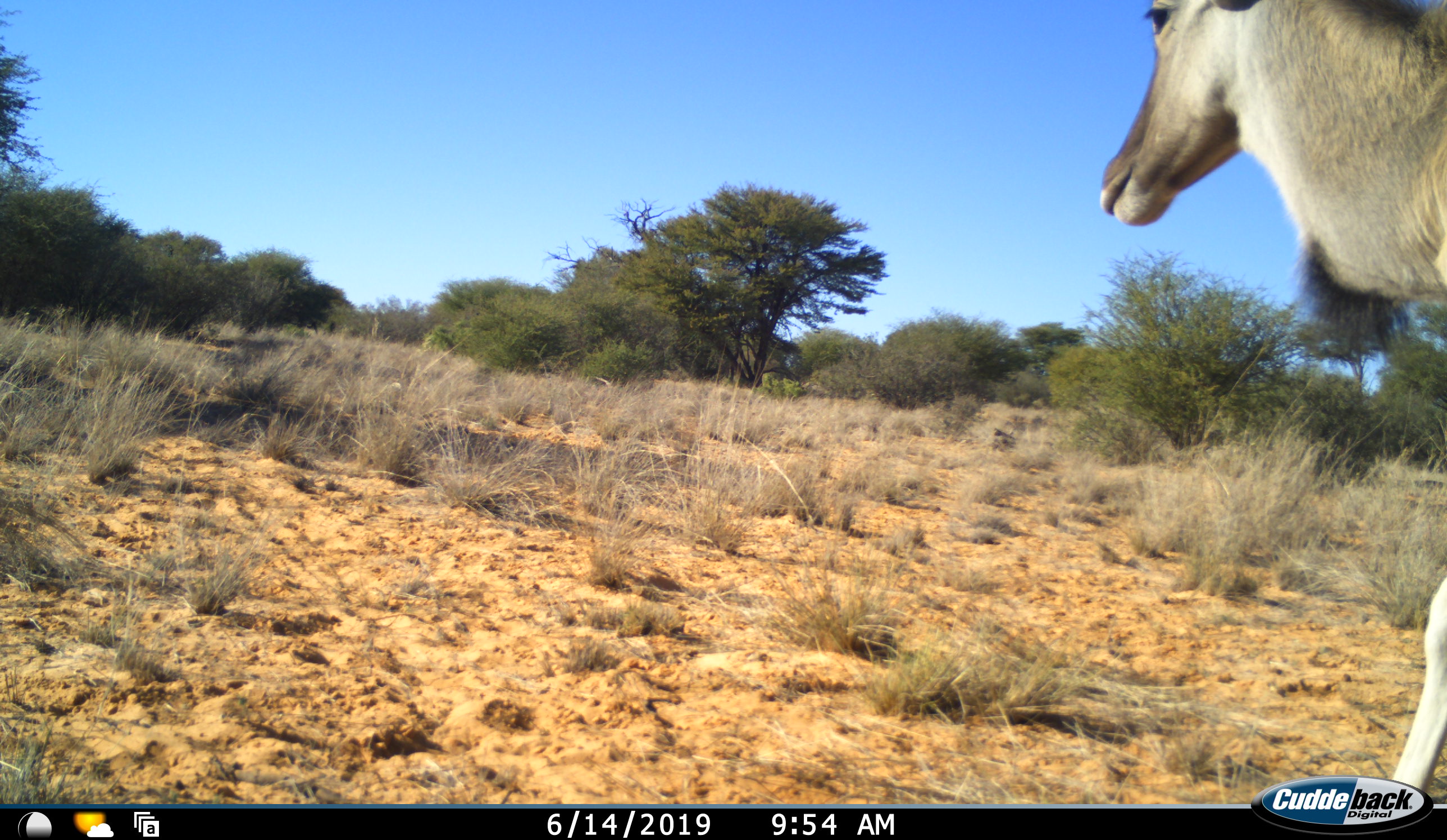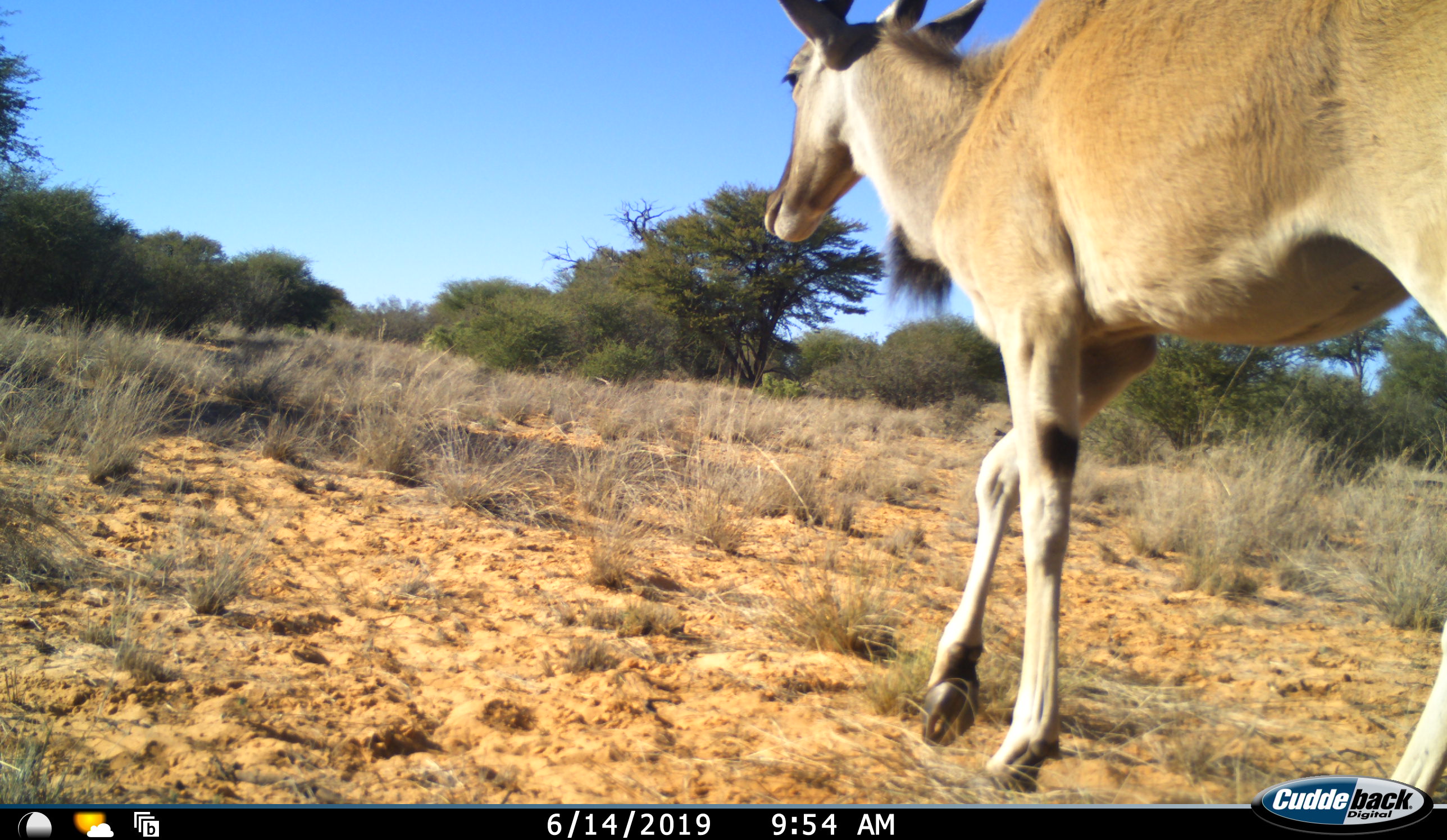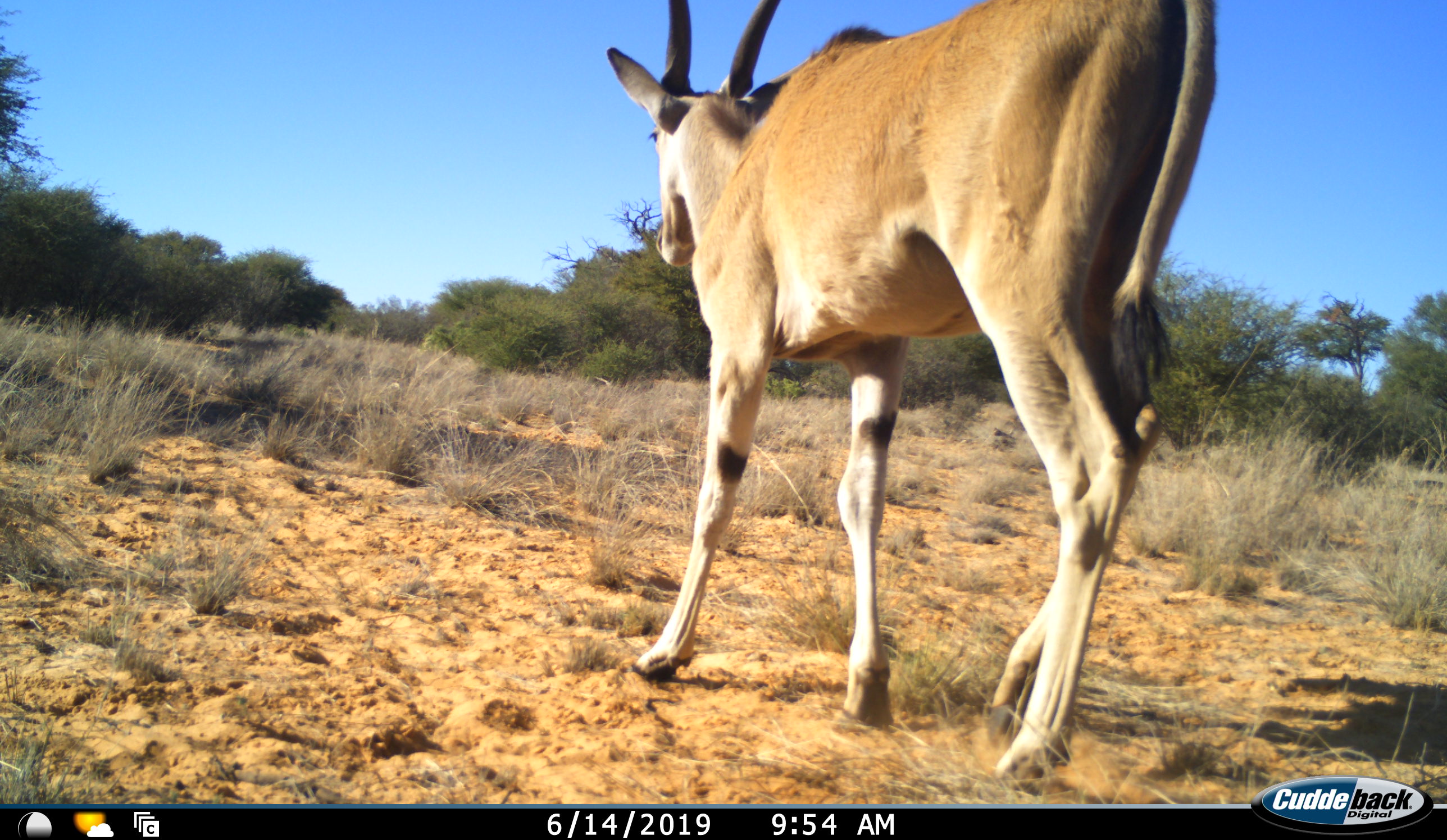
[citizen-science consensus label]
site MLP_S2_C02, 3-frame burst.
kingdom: Animalia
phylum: Chordata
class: Mammalia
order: Artiodactyla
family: Bovidae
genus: Tragelaphus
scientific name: Tragelaphus oryx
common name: eland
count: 1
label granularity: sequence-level